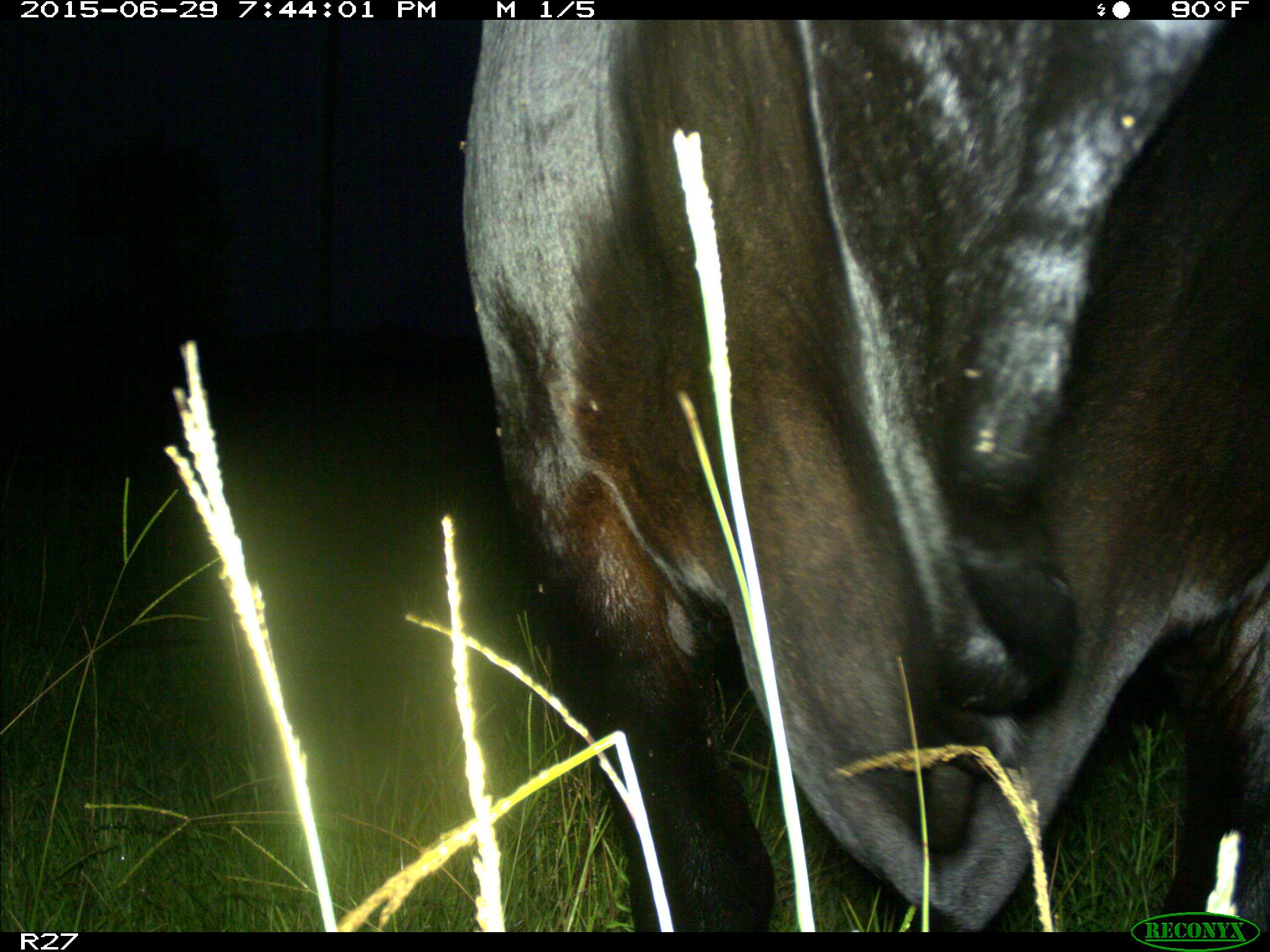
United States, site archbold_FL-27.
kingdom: Animalia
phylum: Chordata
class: Mammalia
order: Artiodactyla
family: Bovidae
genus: Bos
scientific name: Bos taurus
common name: domestic cow